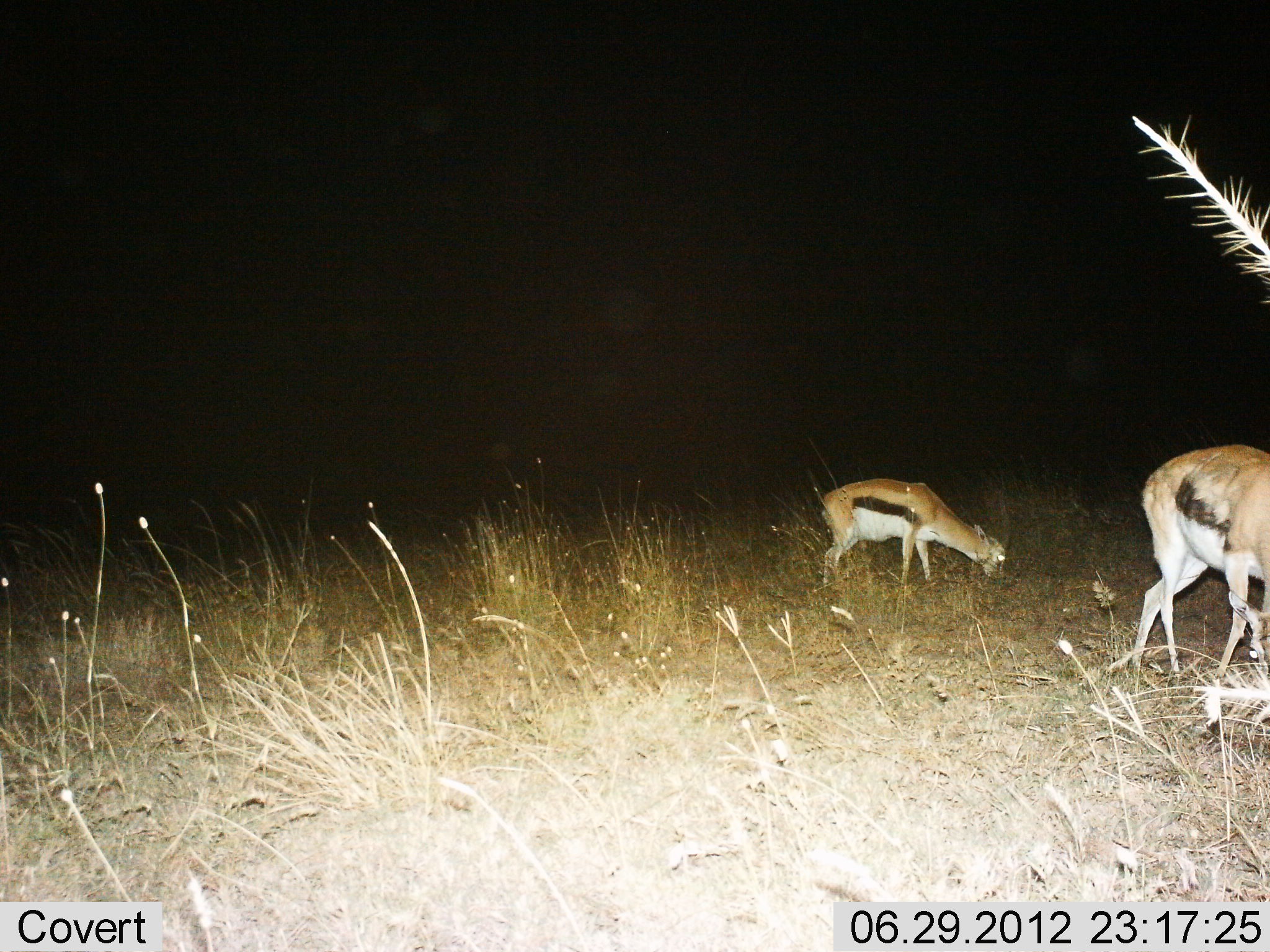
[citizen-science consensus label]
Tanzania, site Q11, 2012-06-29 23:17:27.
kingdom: Animalia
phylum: Chordata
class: Mammalia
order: Artiodactyla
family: Bovidae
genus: Eudorcas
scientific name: Eudorcas thomsonii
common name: thomson's gazelle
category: gazellethomsons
Gazellethomsons (thomson's gazelle) (Eudorcas thomsonii), count 2. Behavior (volunteer vote fractions): standing 20%, resting 0%, moving 30%, interacting 0%. Young present (vote fraction): 0%. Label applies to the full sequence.